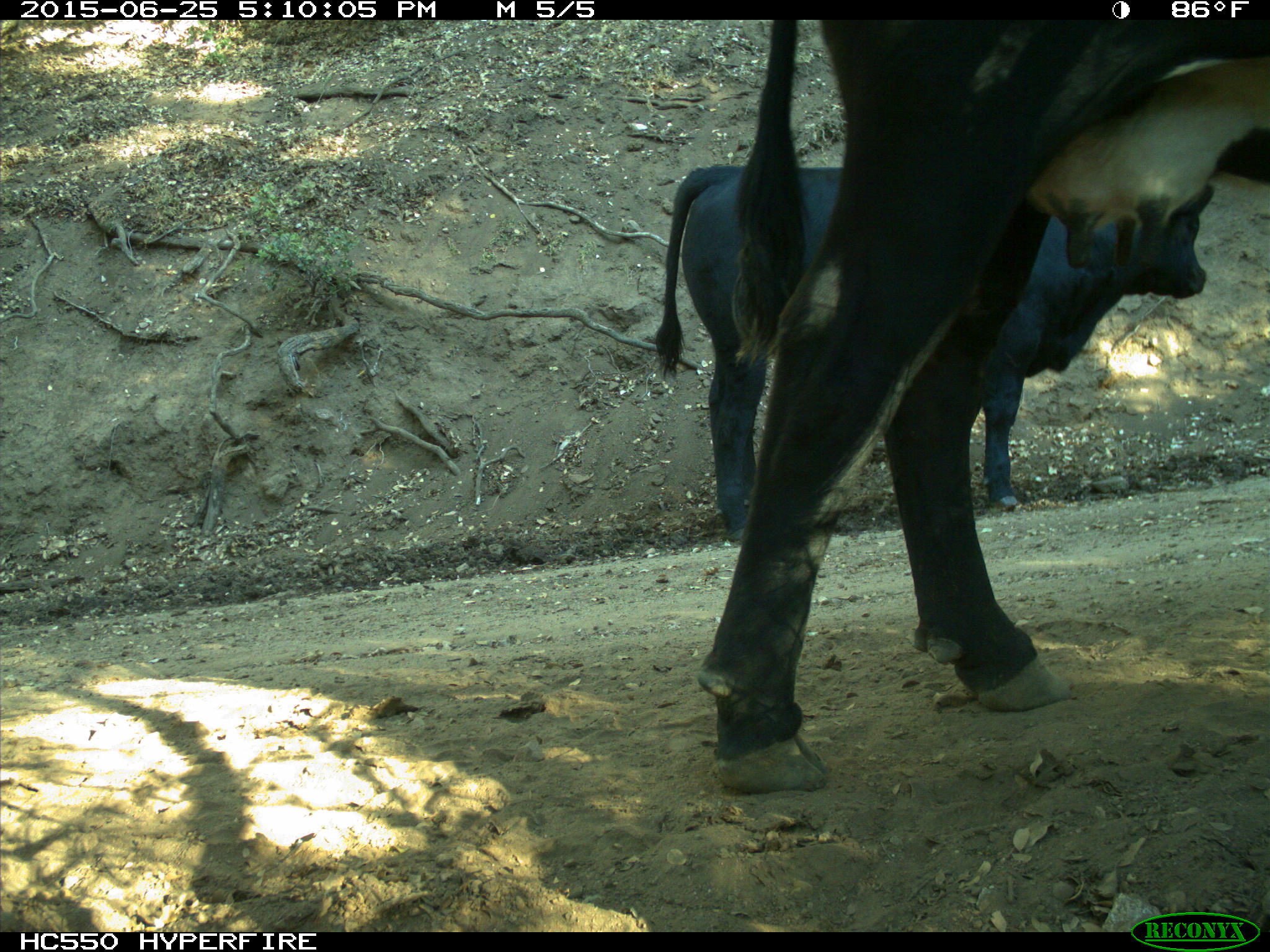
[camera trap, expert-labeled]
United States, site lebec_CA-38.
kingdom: Animalia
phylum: Chordata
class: Mammalia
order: Artiodactyla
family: Bovidae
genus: Bos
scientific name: Bos taurus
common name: domestic cow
Bos taurus (domestic cow).